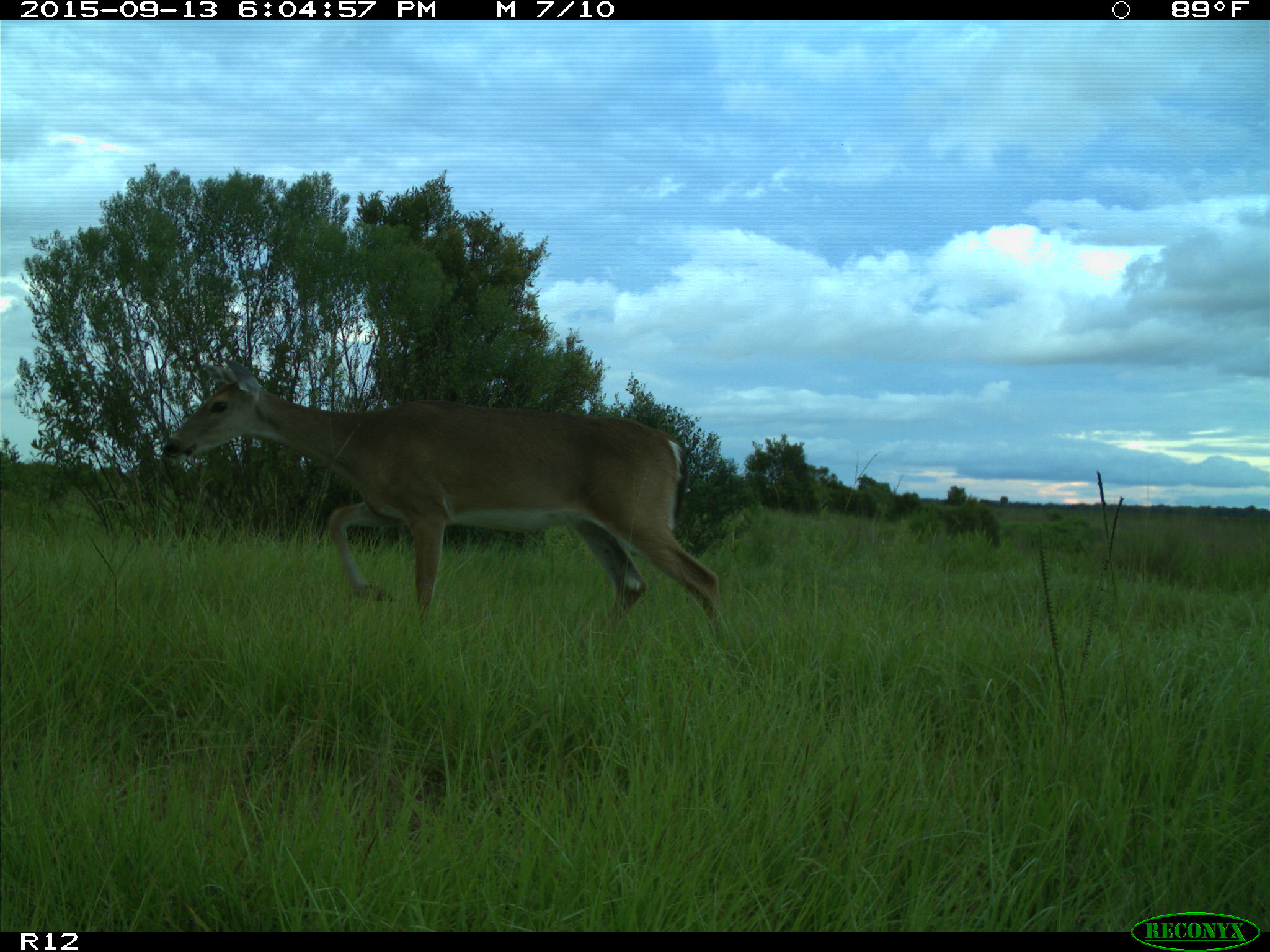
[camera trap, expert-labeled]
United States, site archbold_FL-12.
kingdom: Animalia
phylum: Chordata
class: Mammalia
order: Artiodactyla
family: Cervidae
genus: Odocoileus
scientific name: Odocoileus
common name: deer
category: unidentified deer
Unidentified deer (deer) (Odocoileus).